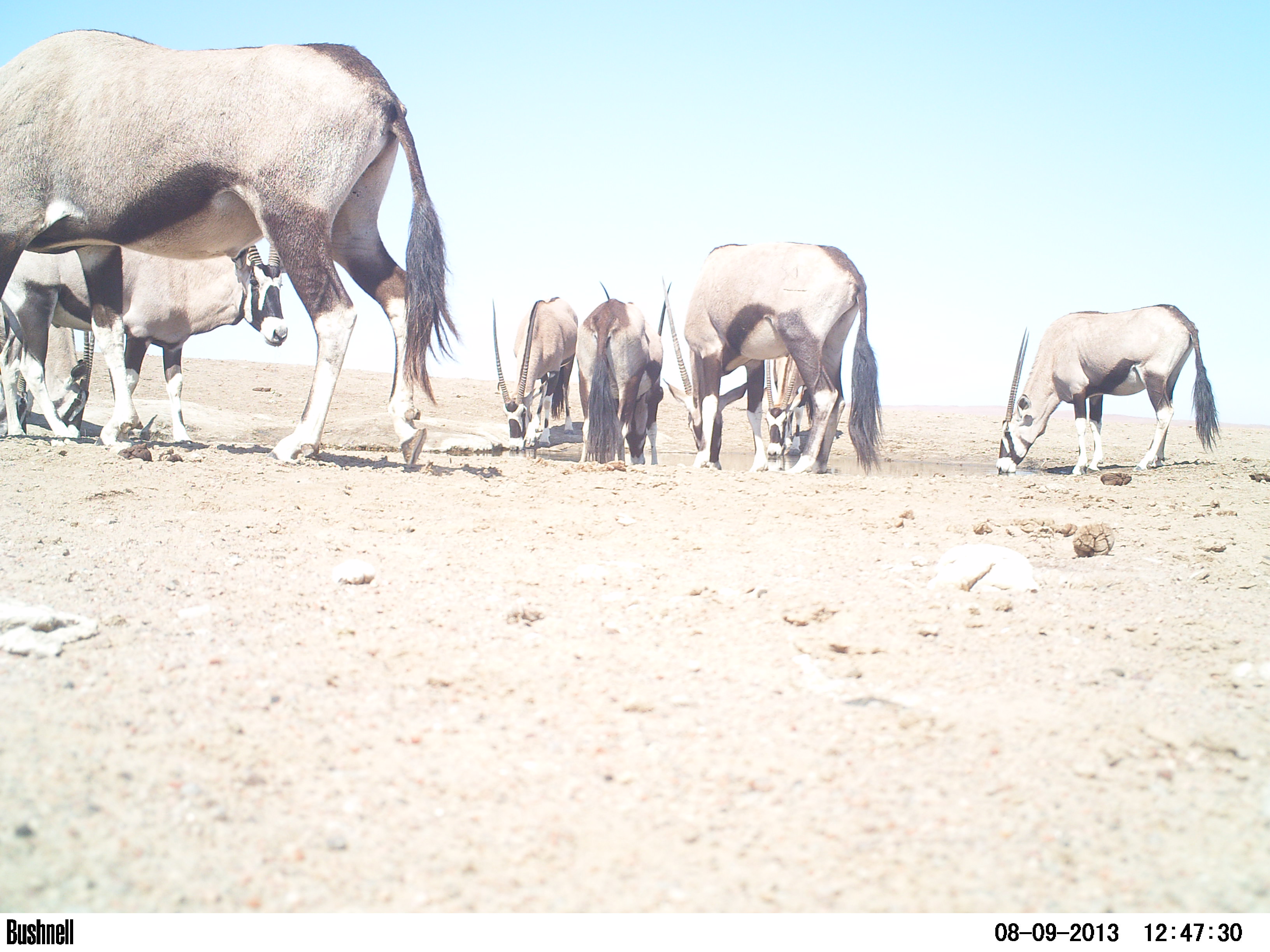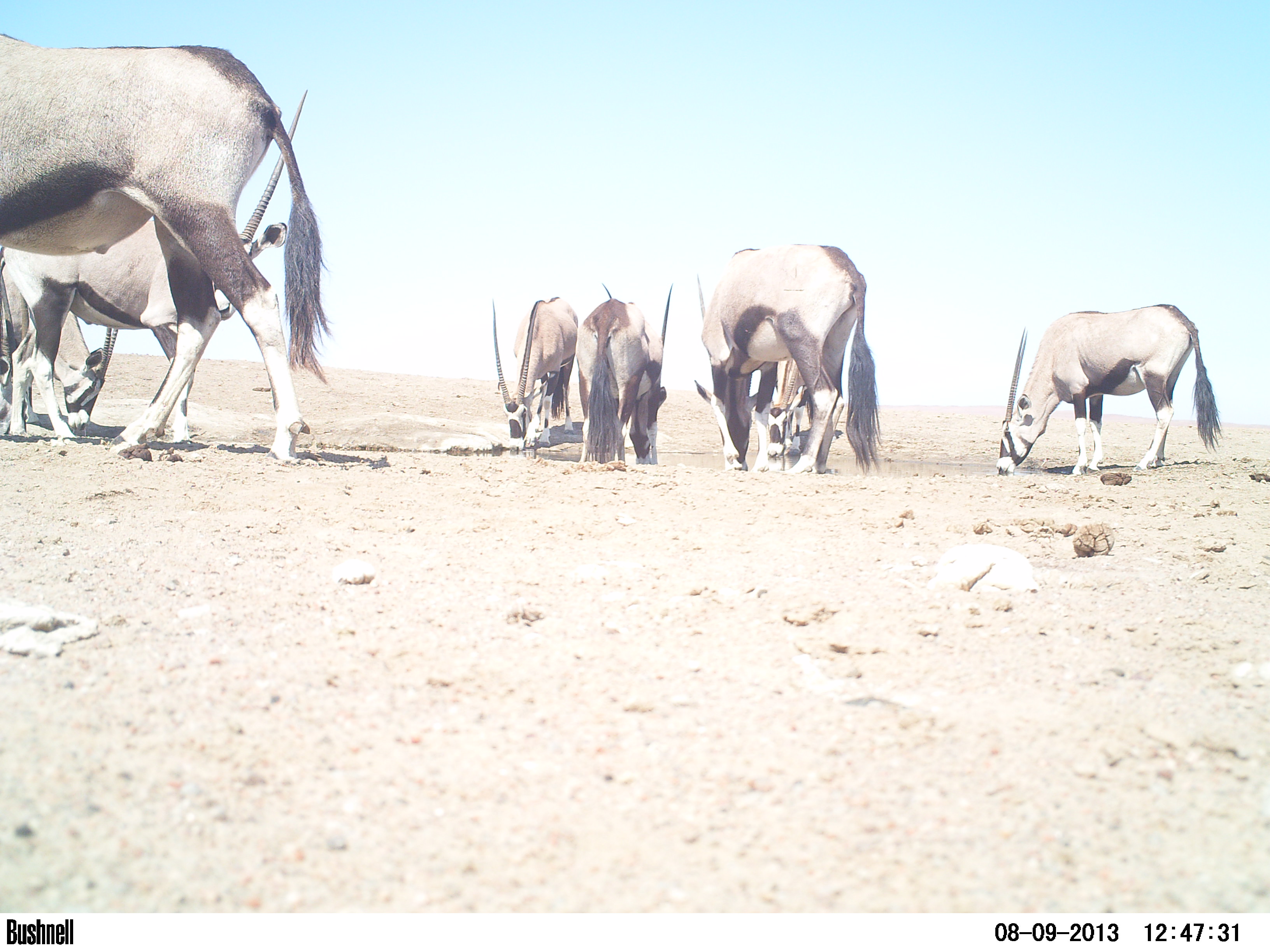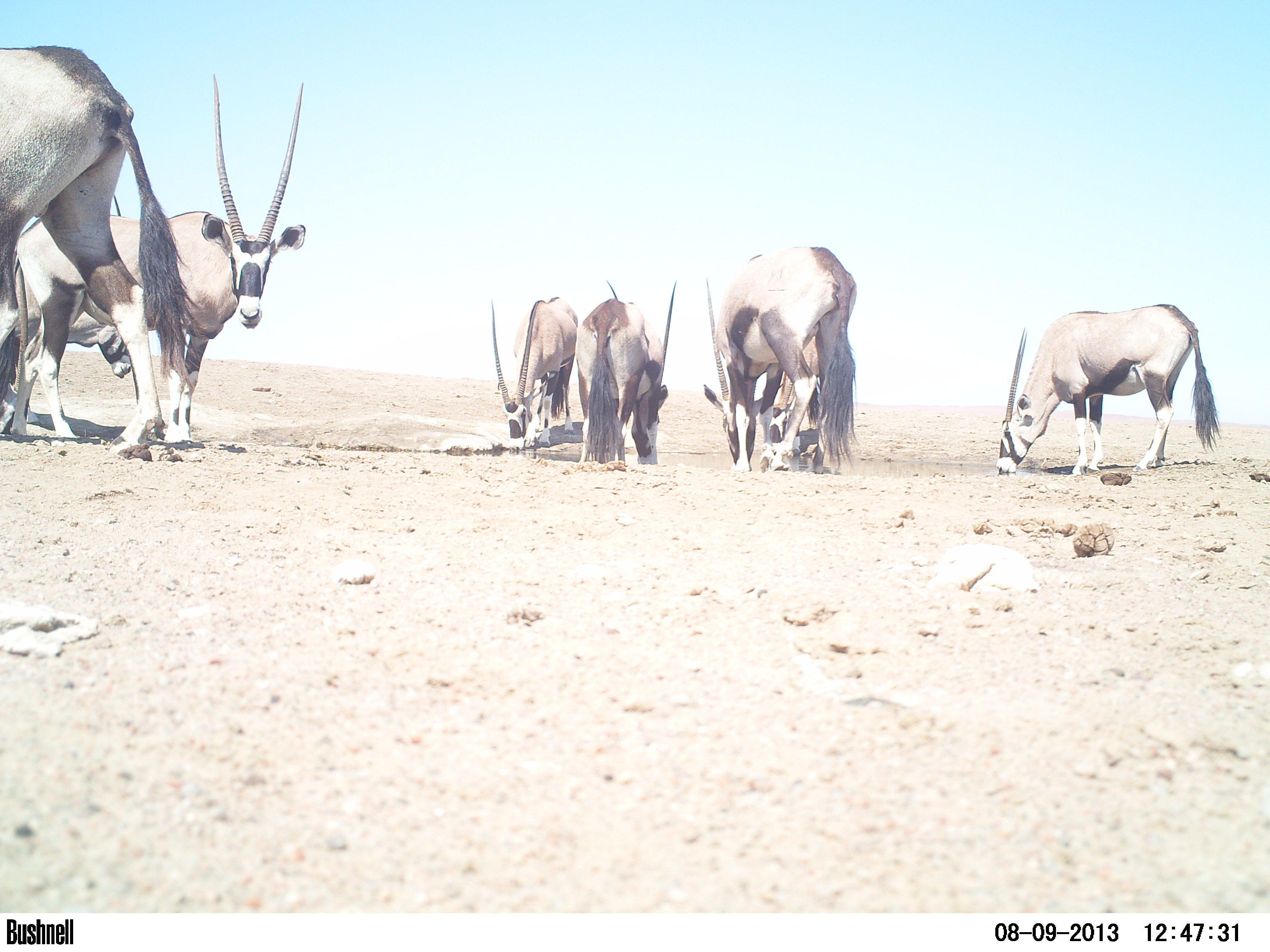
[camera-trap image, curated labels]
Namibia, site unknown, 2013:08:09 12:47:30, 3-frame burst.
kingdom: Animalia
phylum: Chordata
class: Mammalia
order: Artiodactyla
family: Bovidae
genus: Oryx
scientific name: Oryx gazella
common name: gemsbok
Oryx gazella (gemsbok).